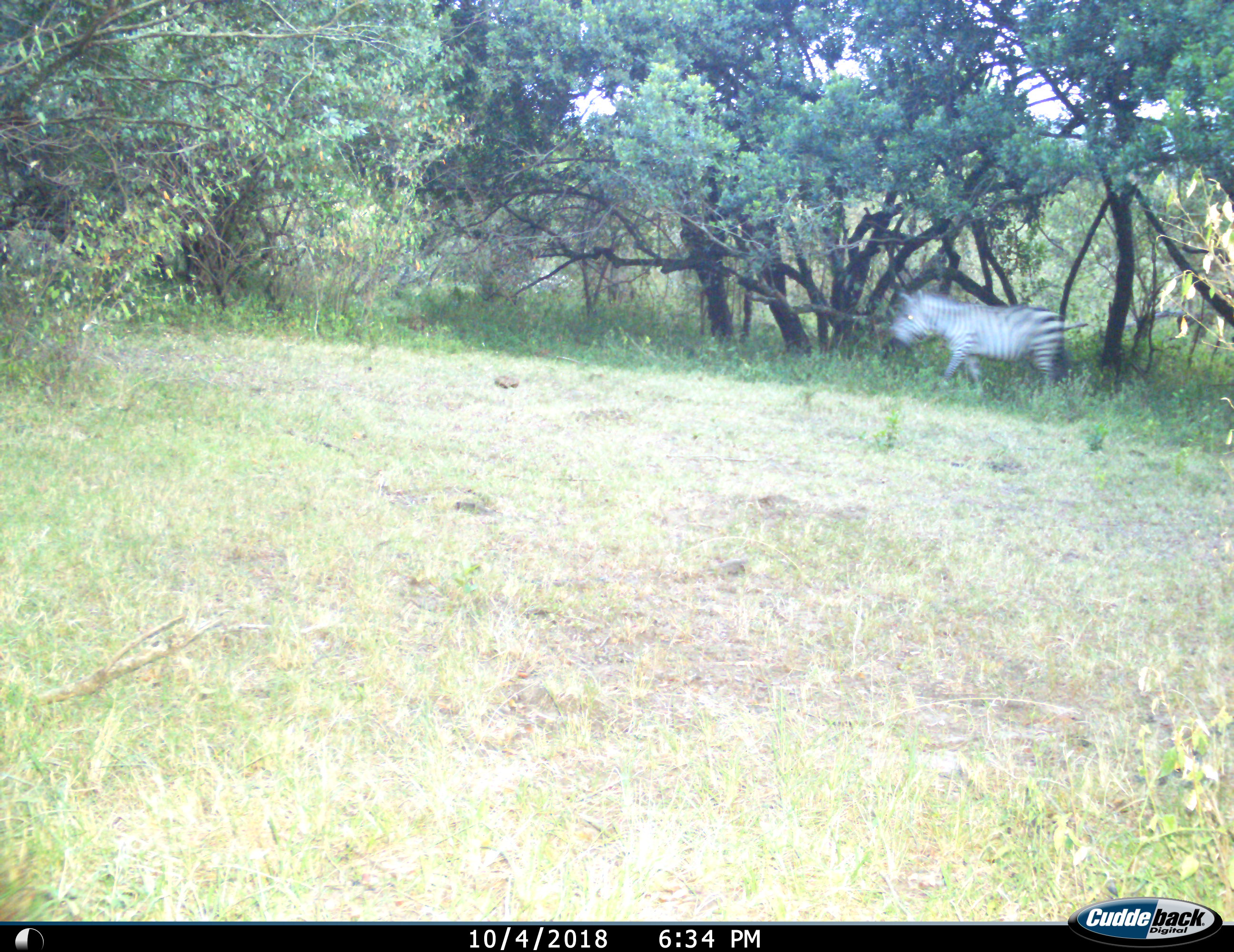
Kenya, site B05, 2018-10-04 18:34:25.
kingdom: Animalia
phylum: Chordata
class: Mammalia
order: Perissodactyla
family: Equidae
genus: Equus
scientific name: Equus quagga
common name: plains zebra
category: zebra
Zebra (plains zebra) (Equus quagga), count 1. Behavior (volunteer vote fractions): standing 10%, resting 0%, moving 100%, interacting 0%. Young present (vote fraction): 0%. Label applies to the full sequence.